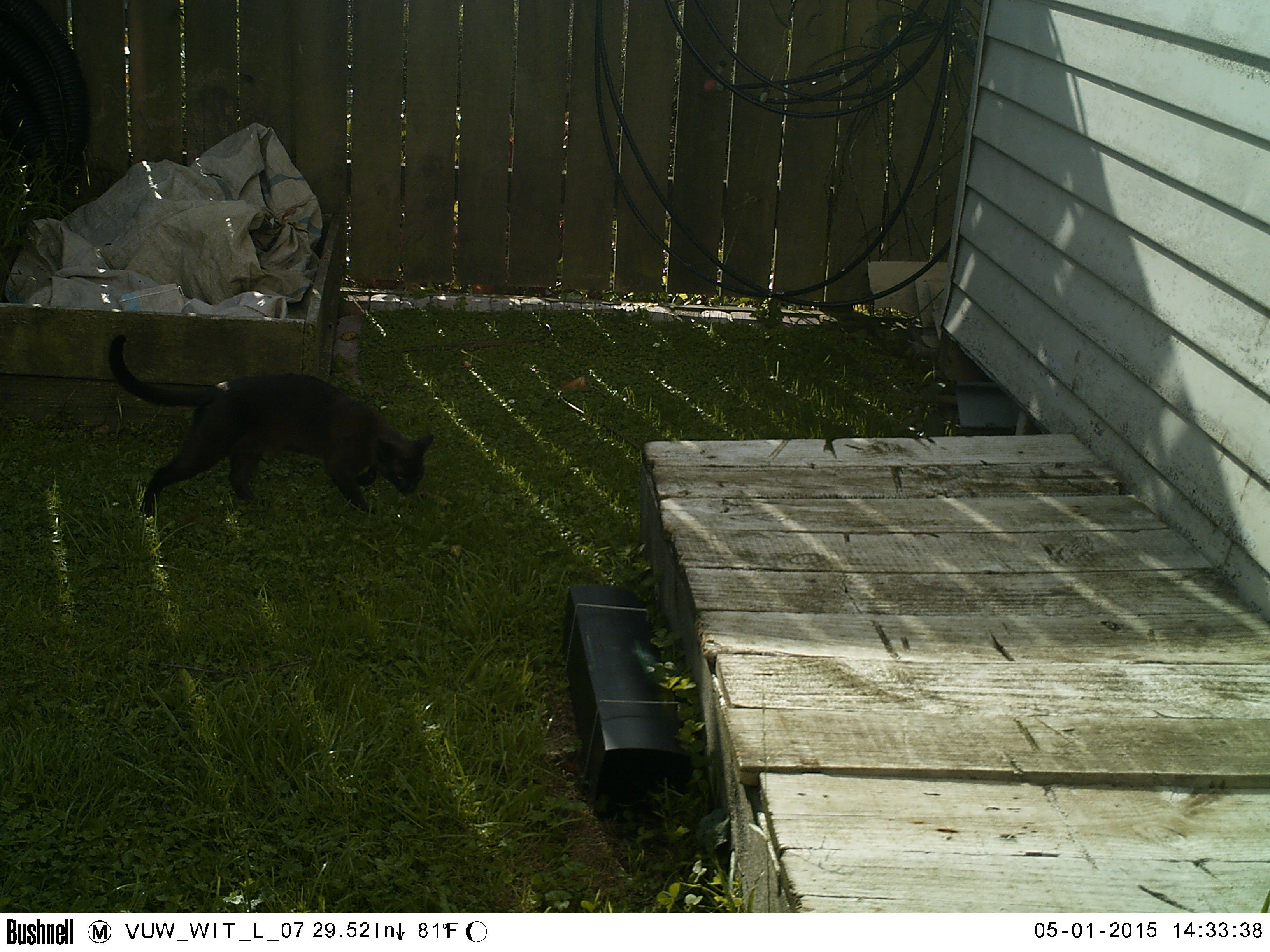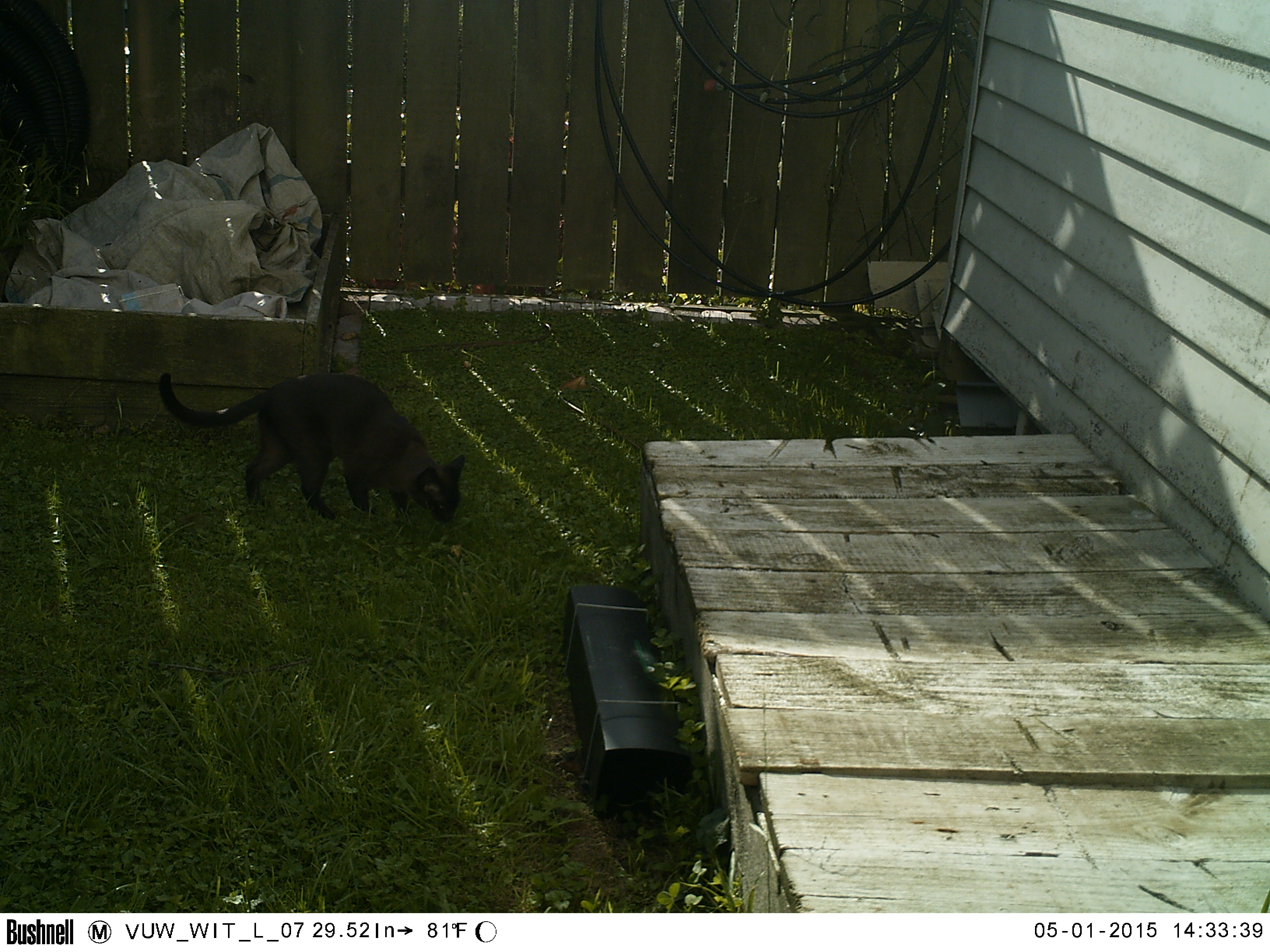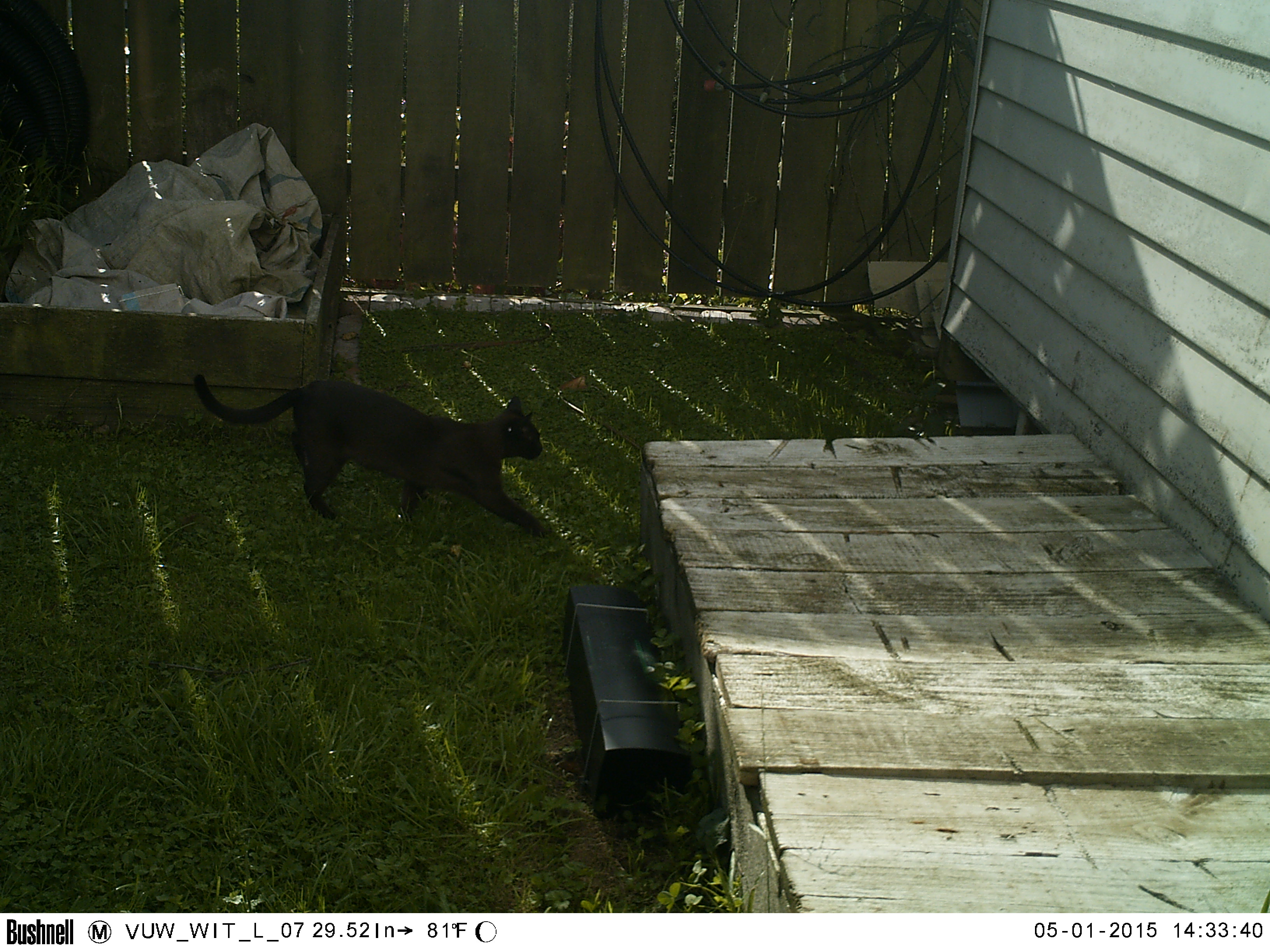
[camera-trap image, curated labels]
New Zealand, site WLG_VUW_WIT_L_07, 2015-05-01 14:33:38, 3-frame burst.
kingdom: Animalia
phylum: Chordata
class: Mammalia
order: Carnivora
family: Felidae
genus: Felis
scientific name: Felis catus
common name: domestic cat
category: cat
Cat (domestic cat) (Felis catus).